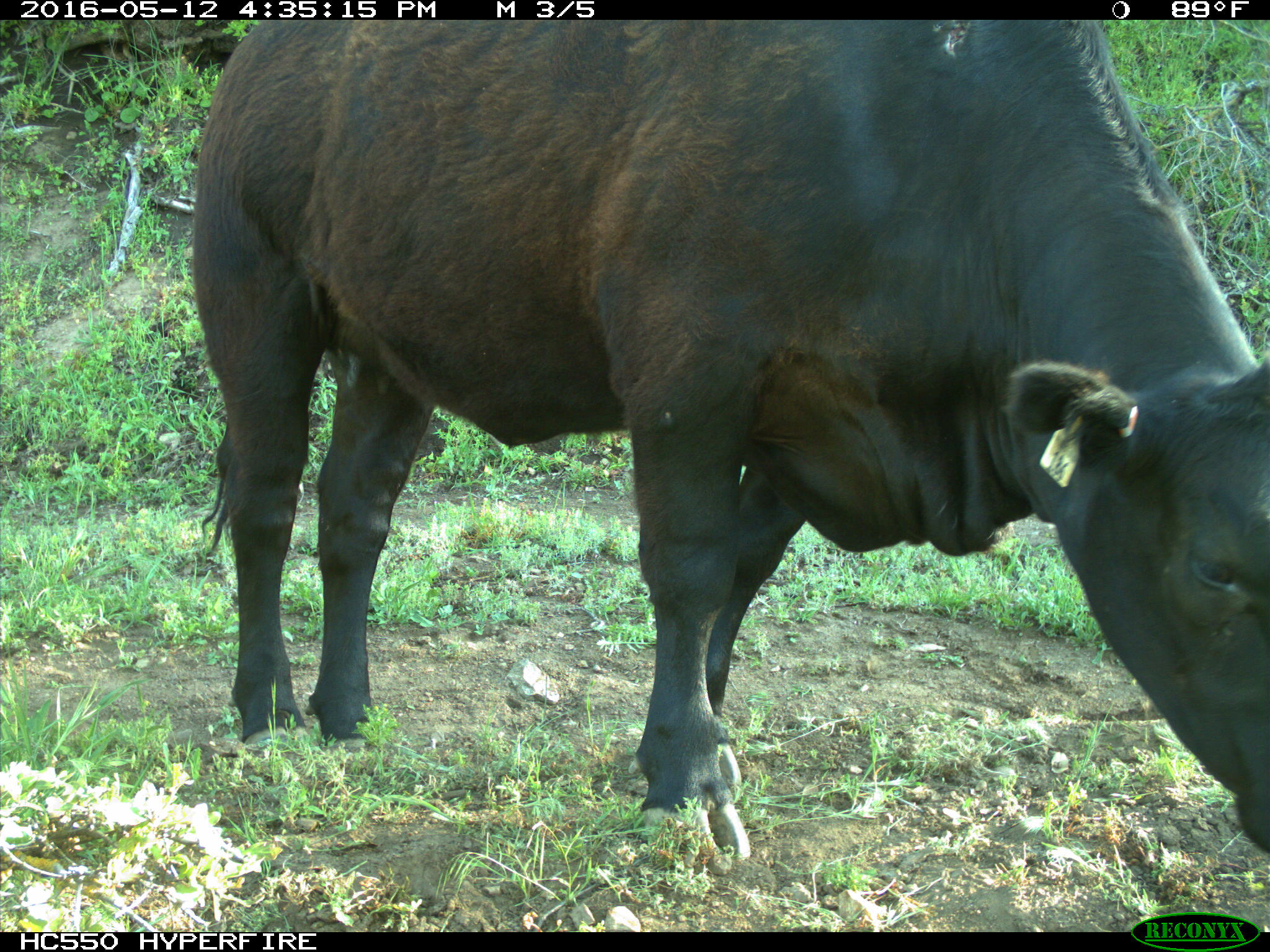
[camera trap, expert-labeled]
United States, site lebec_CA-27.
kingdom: Animalia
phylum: Chordata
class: Mammalia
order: Artiodactyla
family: Bovidae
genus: Bos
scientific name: Bos taurus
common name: domestic cow